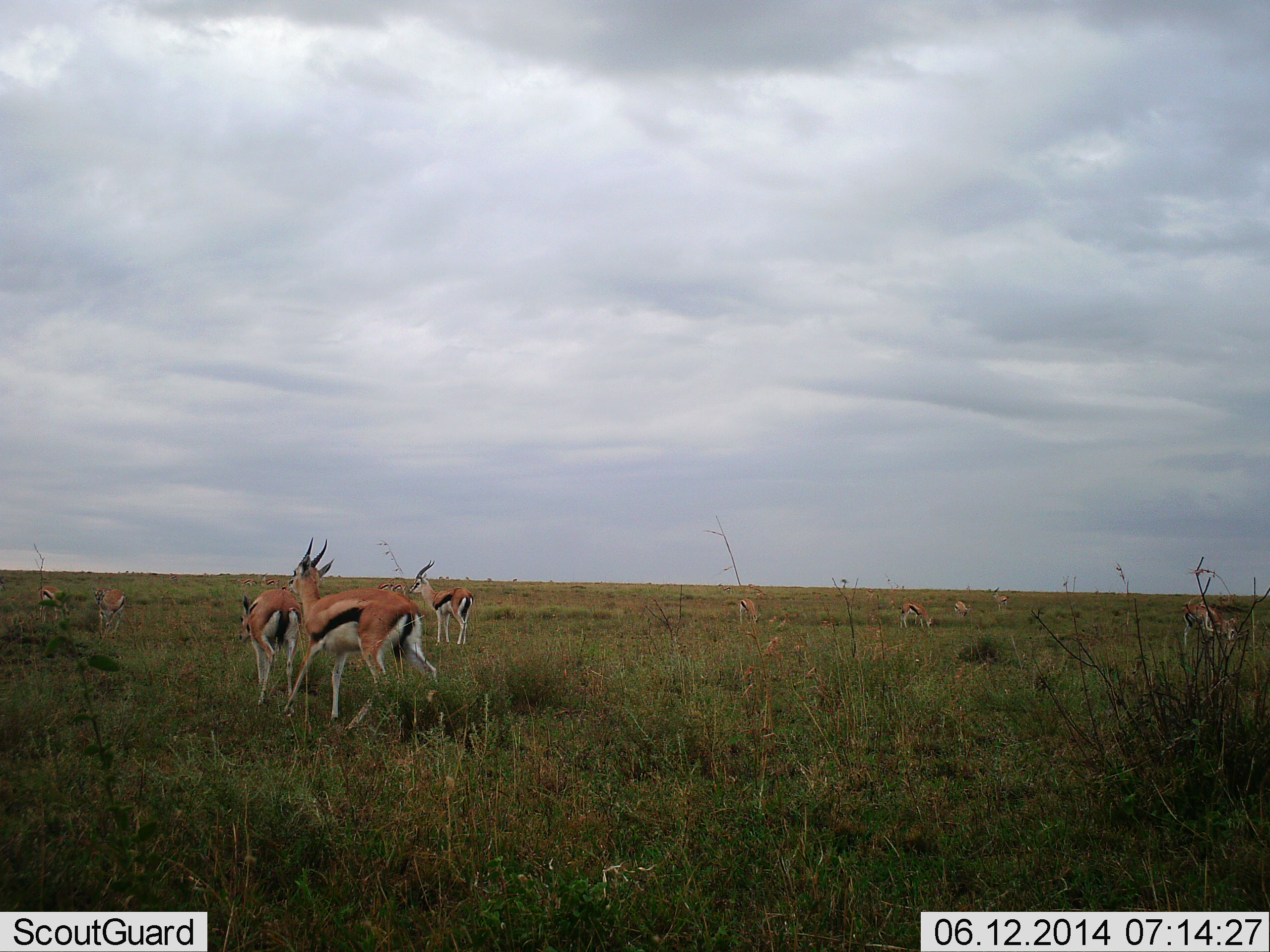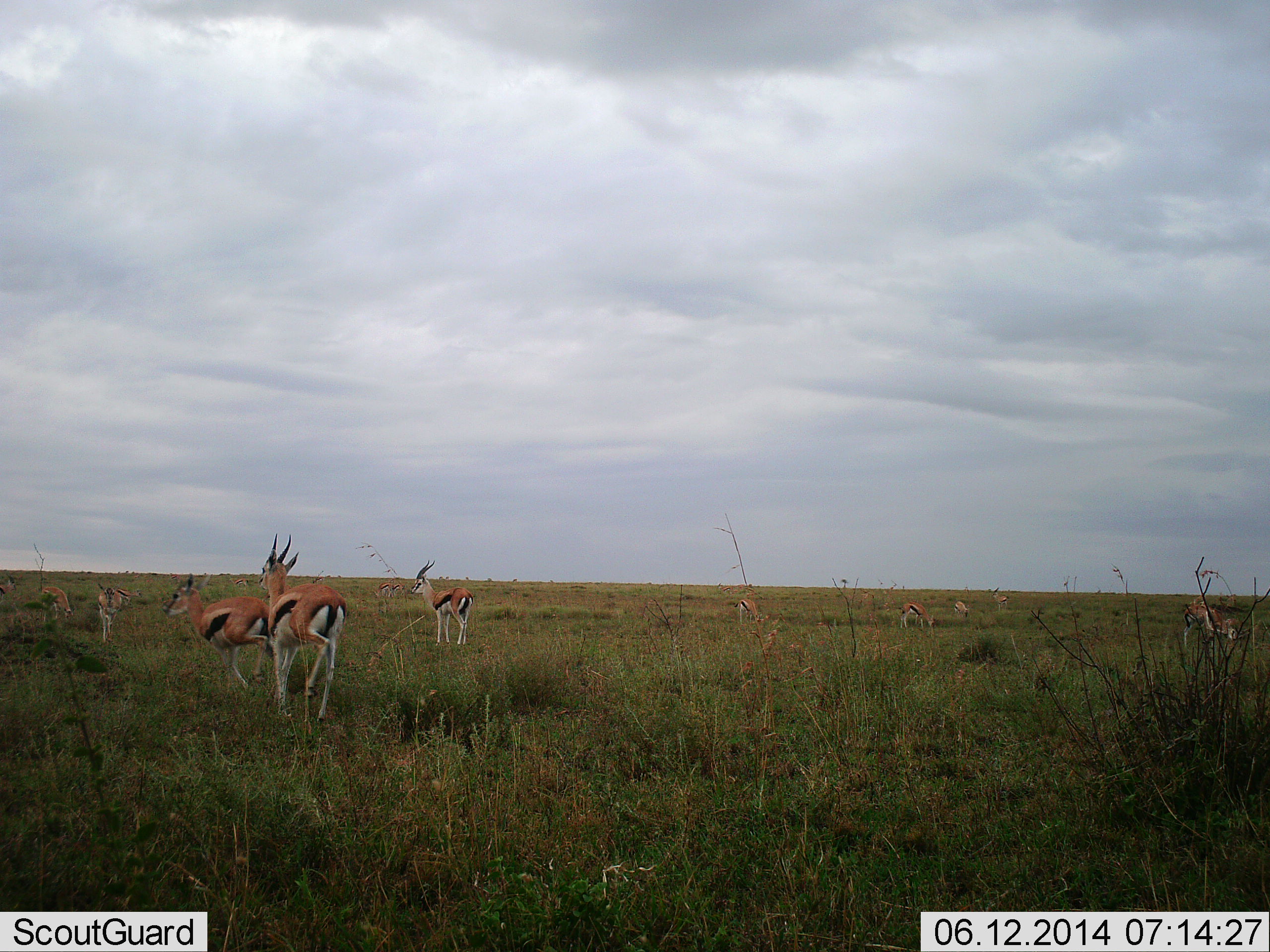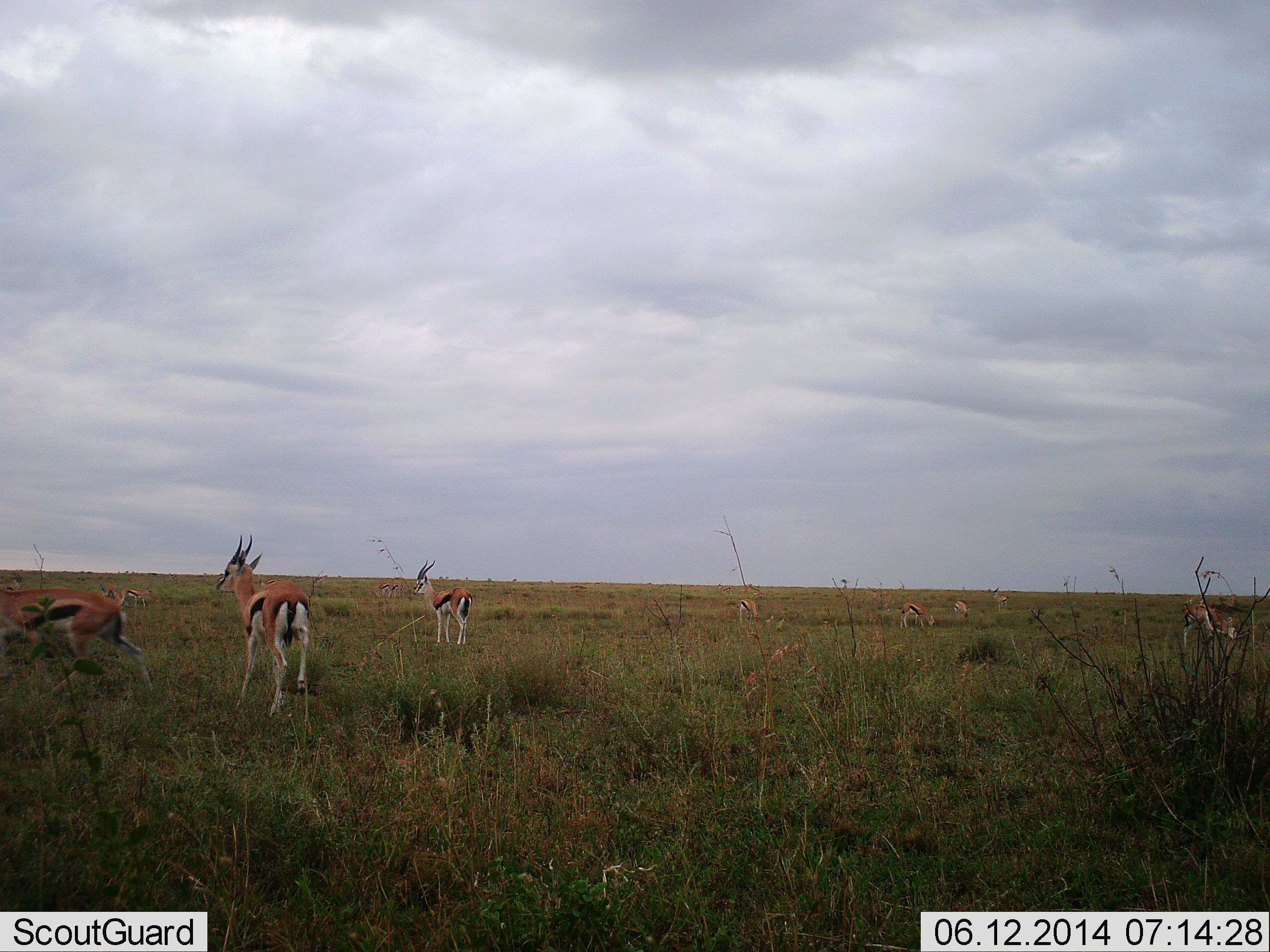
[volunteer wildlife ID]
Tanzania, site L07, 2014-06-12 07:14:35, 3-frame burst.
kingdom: Animalia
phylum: Chordata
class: Mammalia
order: Artiodactyla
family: Bovidae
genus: Eudorcas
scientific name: Eudorcas thomsonii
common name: thomson's gazelle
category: gazellethomsons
Gazellethomsons (thomson's gazelle) (Eudorcas thomsonii), count 10. Behavior (volunteer vote fractions): standing 30%, resting 0%, moving 90%, interacting 20%. Young present (vote fraction): 0%. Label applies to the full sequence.